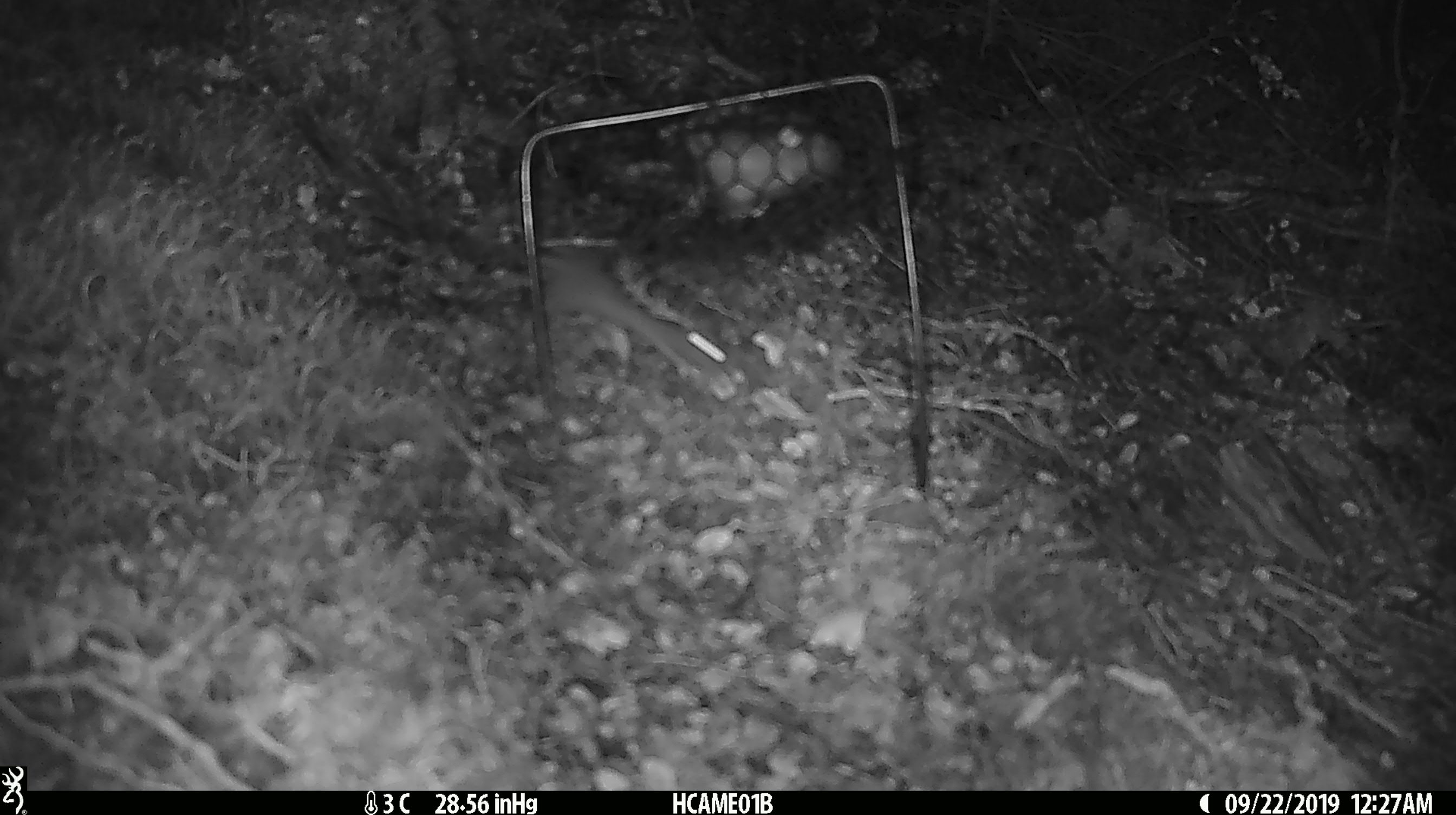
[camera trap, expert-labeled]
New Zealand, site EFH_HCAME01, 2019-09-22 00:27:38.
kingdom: Animalia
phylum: Chordata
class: Mammalia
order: Rodentia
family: Muridae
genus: Mus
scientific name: Mus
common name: mouse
Mouse (Mus).